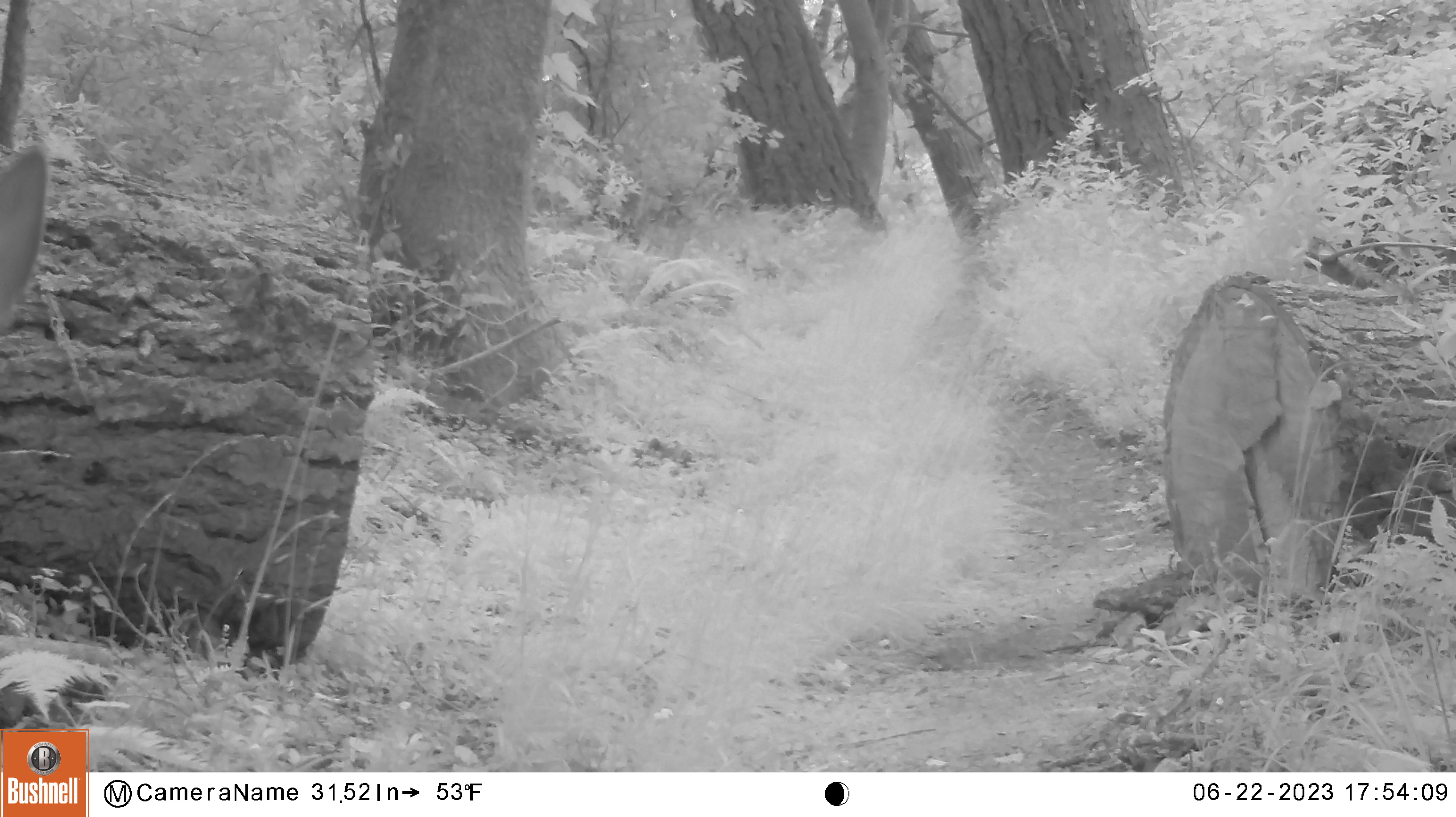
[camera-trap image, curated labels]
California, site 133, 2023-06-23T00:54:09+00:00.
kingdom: Animalia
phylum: Chordata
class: Mammalia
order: Artiodactyla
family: Cervidae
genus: Odocoileus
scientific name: Odocoileus hemionus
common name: mule deer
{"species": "mule deer (Odocoileus hemionus)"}